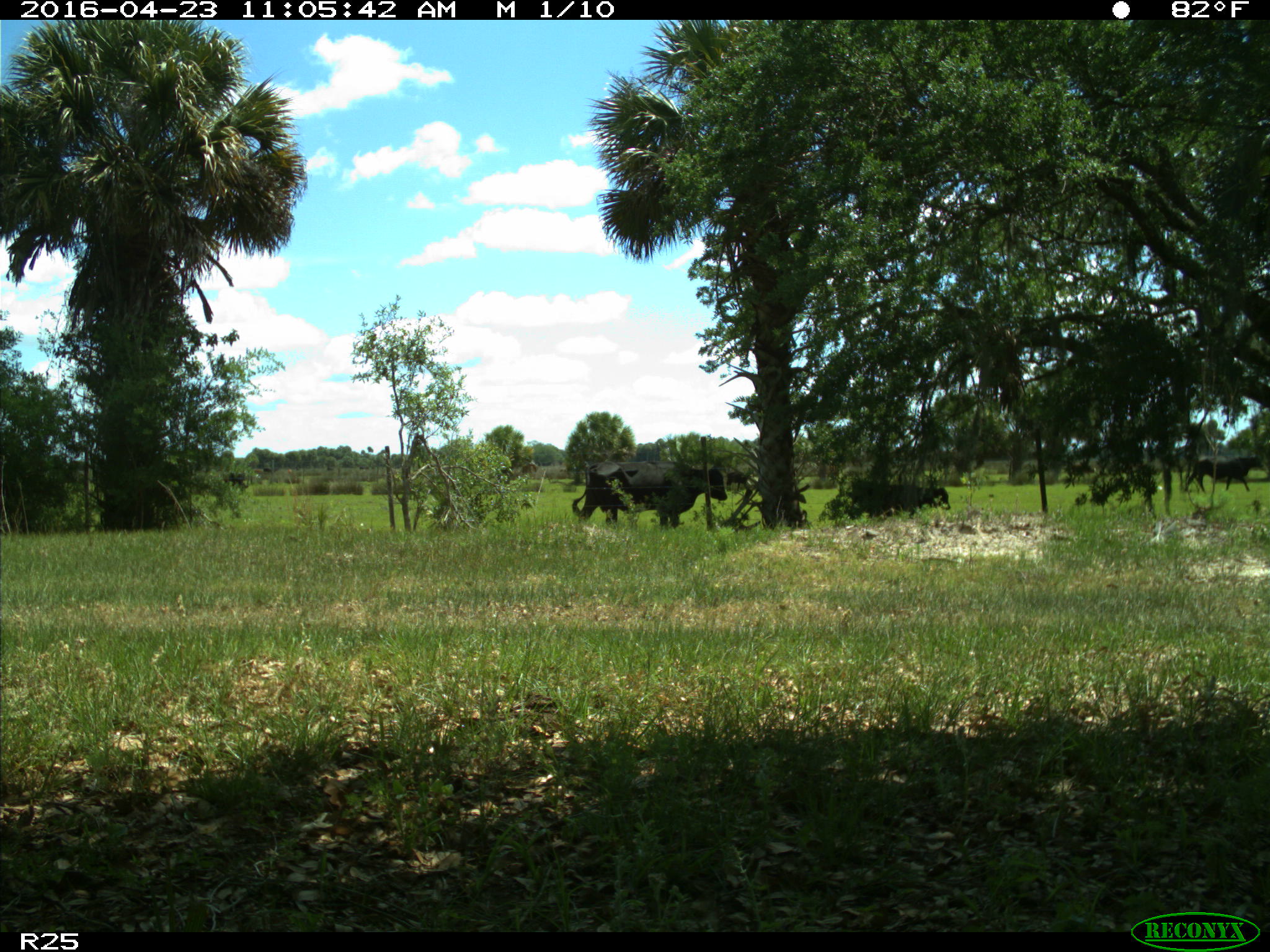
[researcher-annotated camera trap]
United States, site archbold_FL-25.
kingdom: Animalia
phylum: Chordata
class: Mammalia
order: Artiodactyla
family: Bovidae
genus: Bos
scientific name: Bos taurus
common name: domestic cow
Bos taurus (domestic cow).